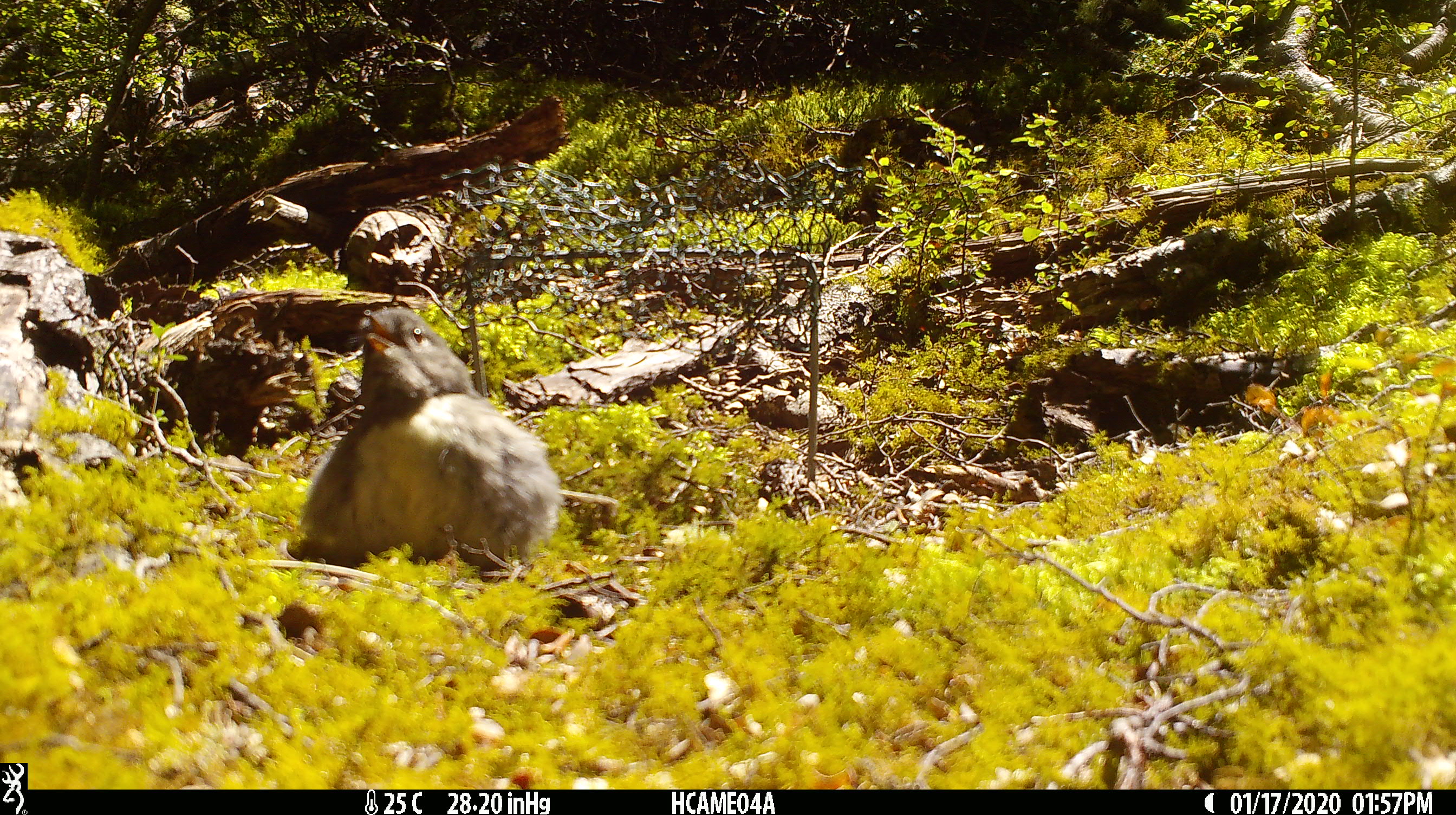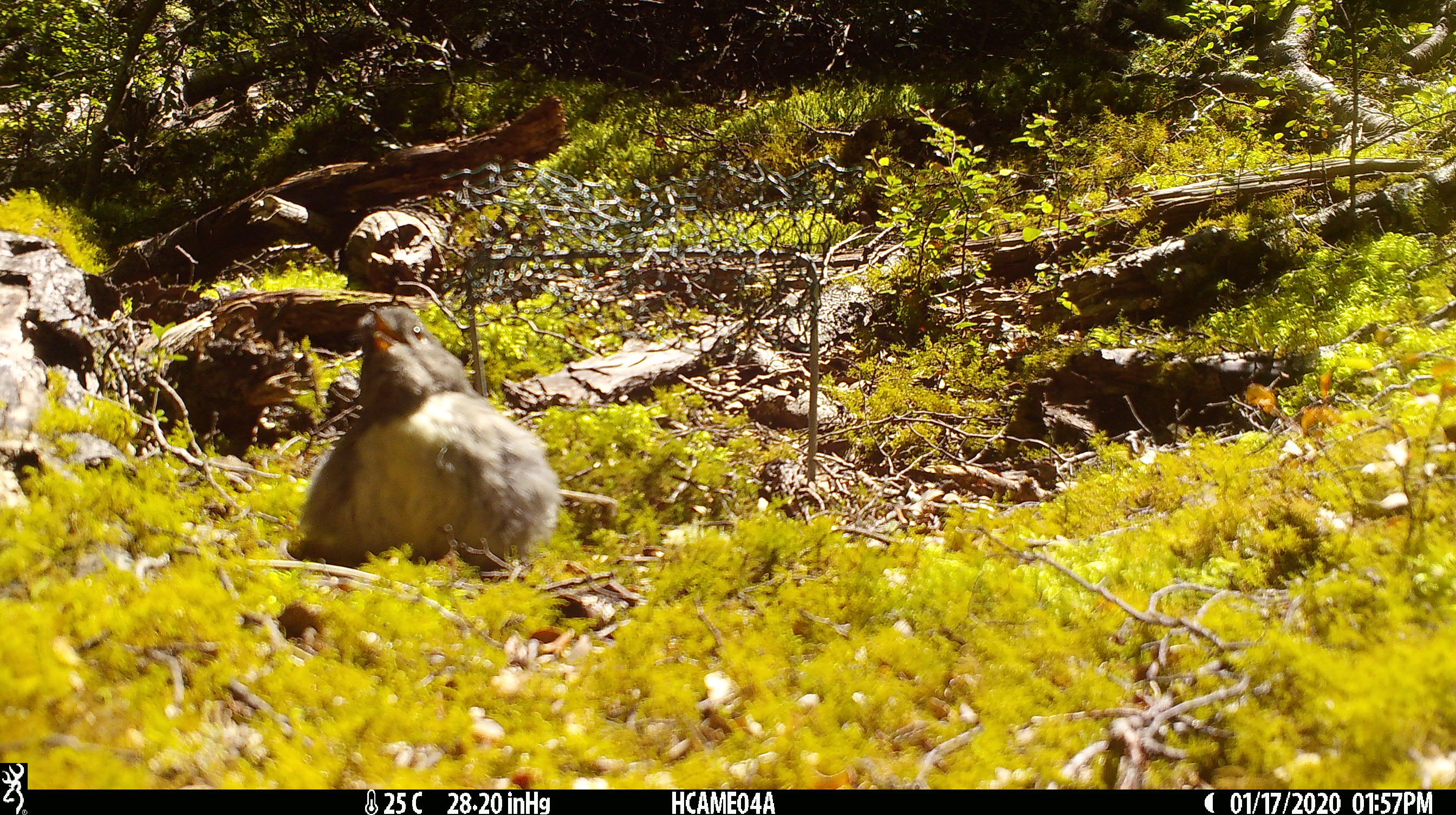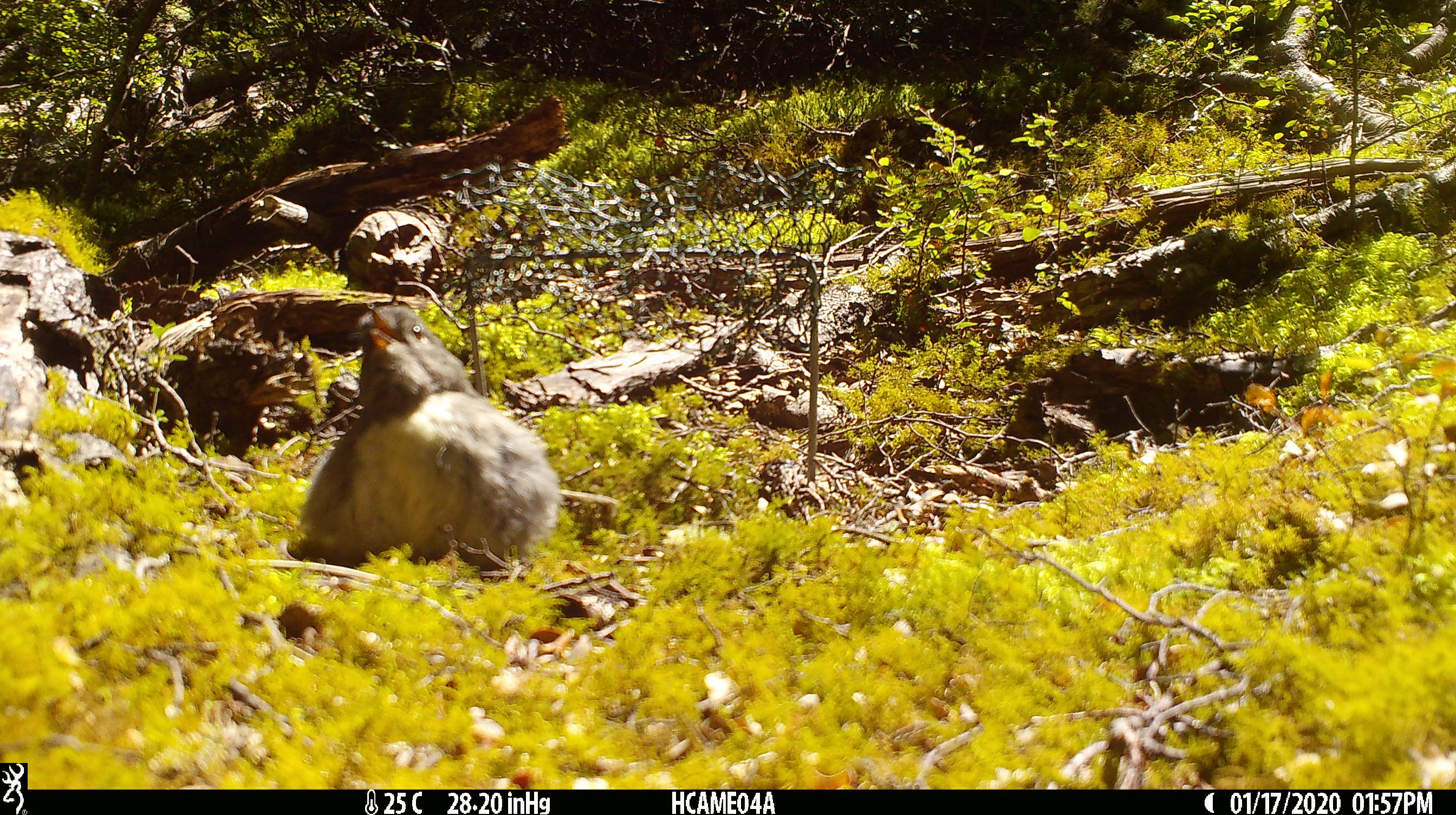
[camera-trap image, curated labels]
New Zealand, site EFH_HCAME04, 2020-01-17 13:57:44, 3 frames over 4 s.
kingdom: Animalia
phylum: Chordata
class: Aves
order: Passeriformes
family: Petroicidae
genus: Petroica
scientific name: Petroica australis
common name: new zealand robin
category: robin